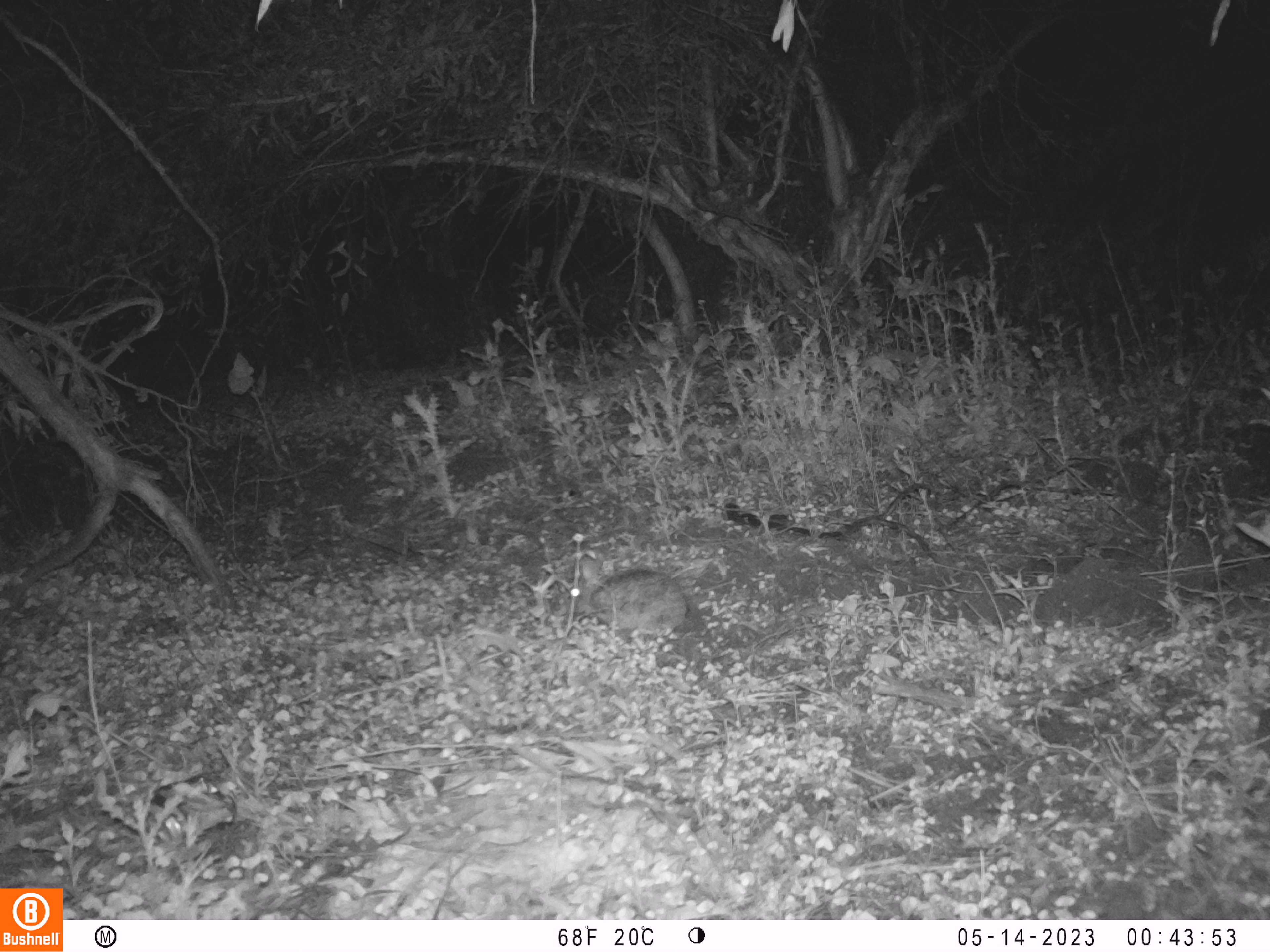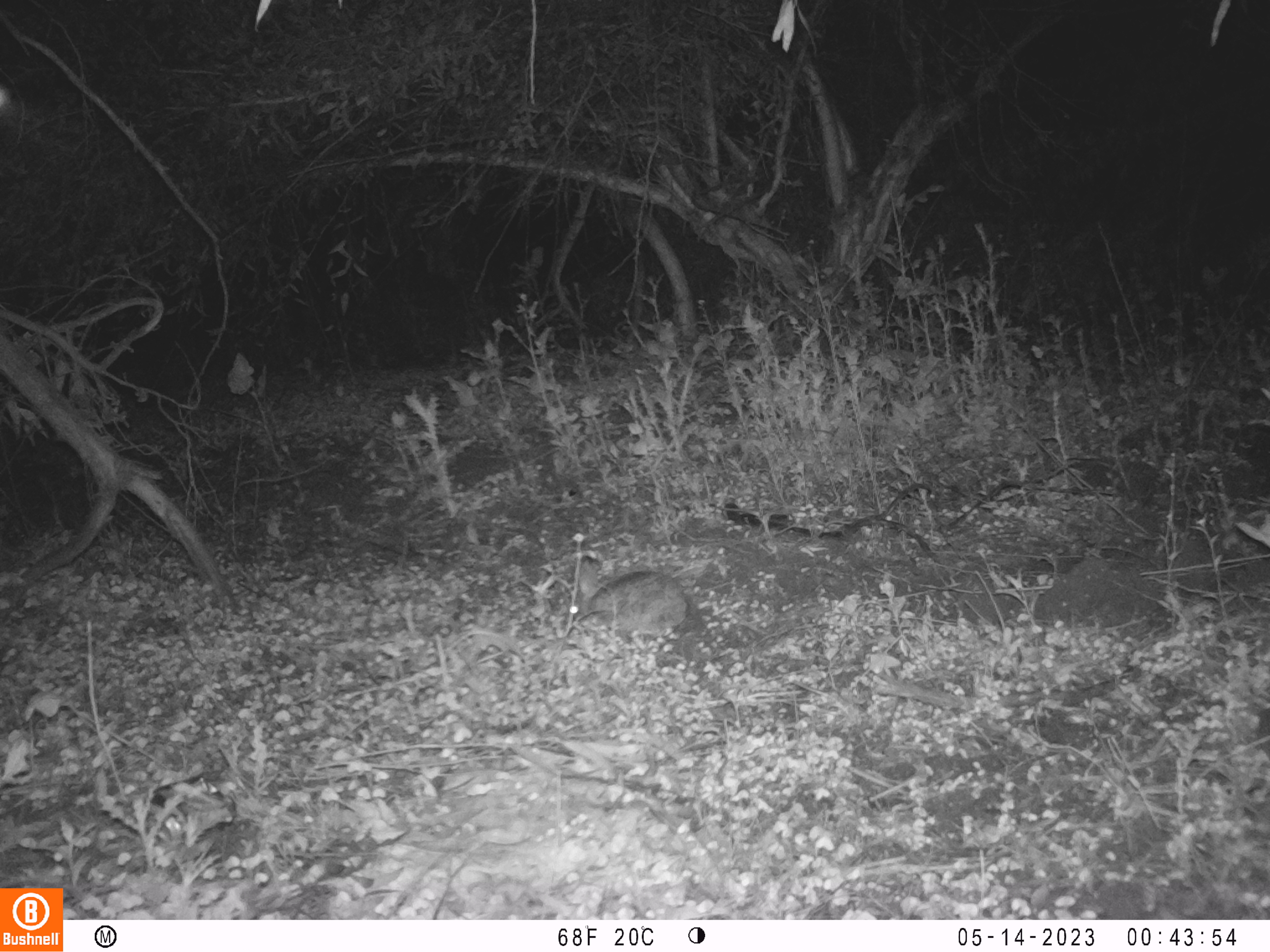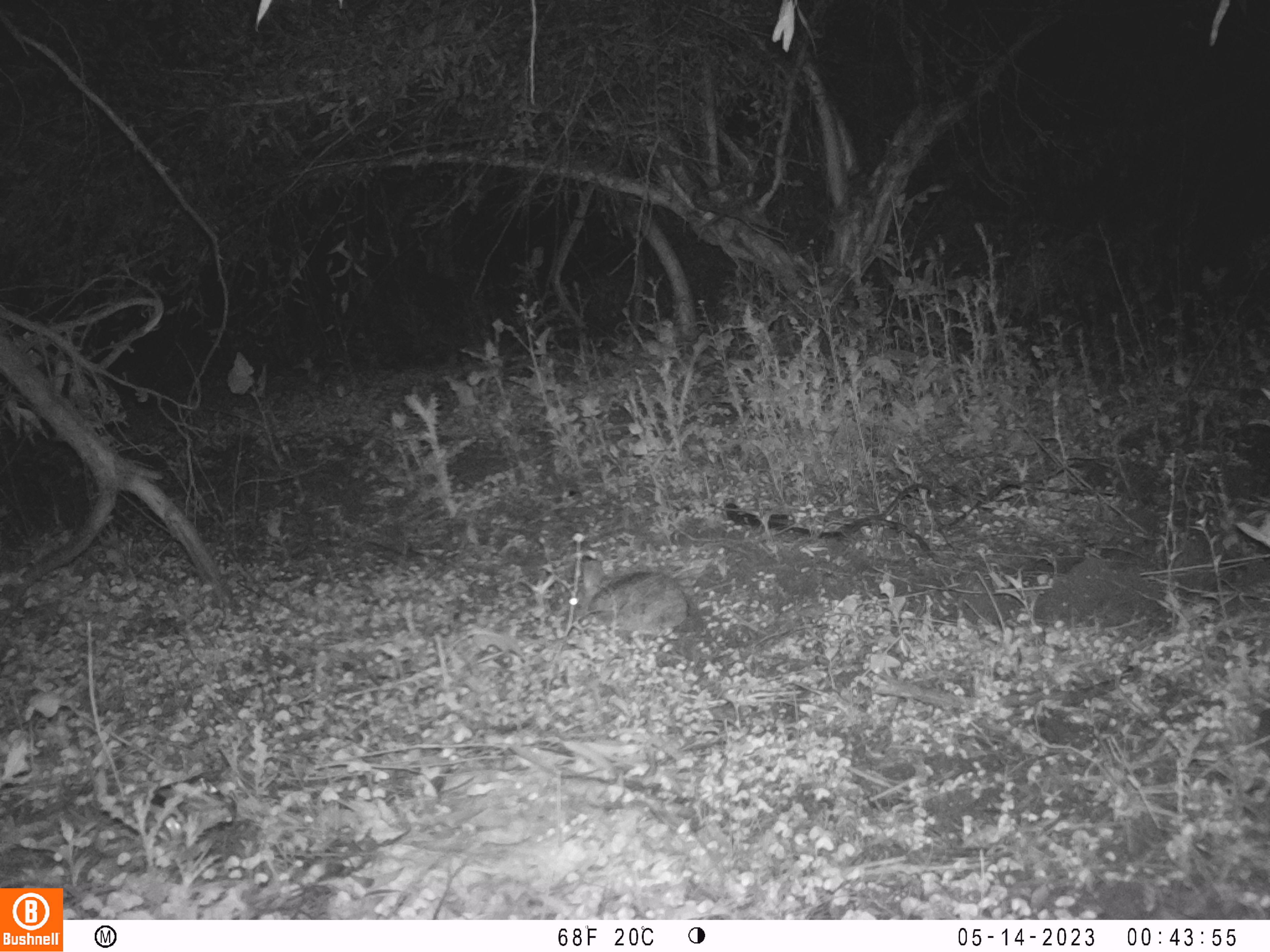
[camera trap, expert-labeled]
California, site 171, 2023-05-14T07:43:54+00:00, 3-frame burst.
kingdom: Animalia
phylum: Chordata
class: Mammalia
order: Lagomorpha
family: Leporidae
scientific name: Leporidae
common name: rabbit